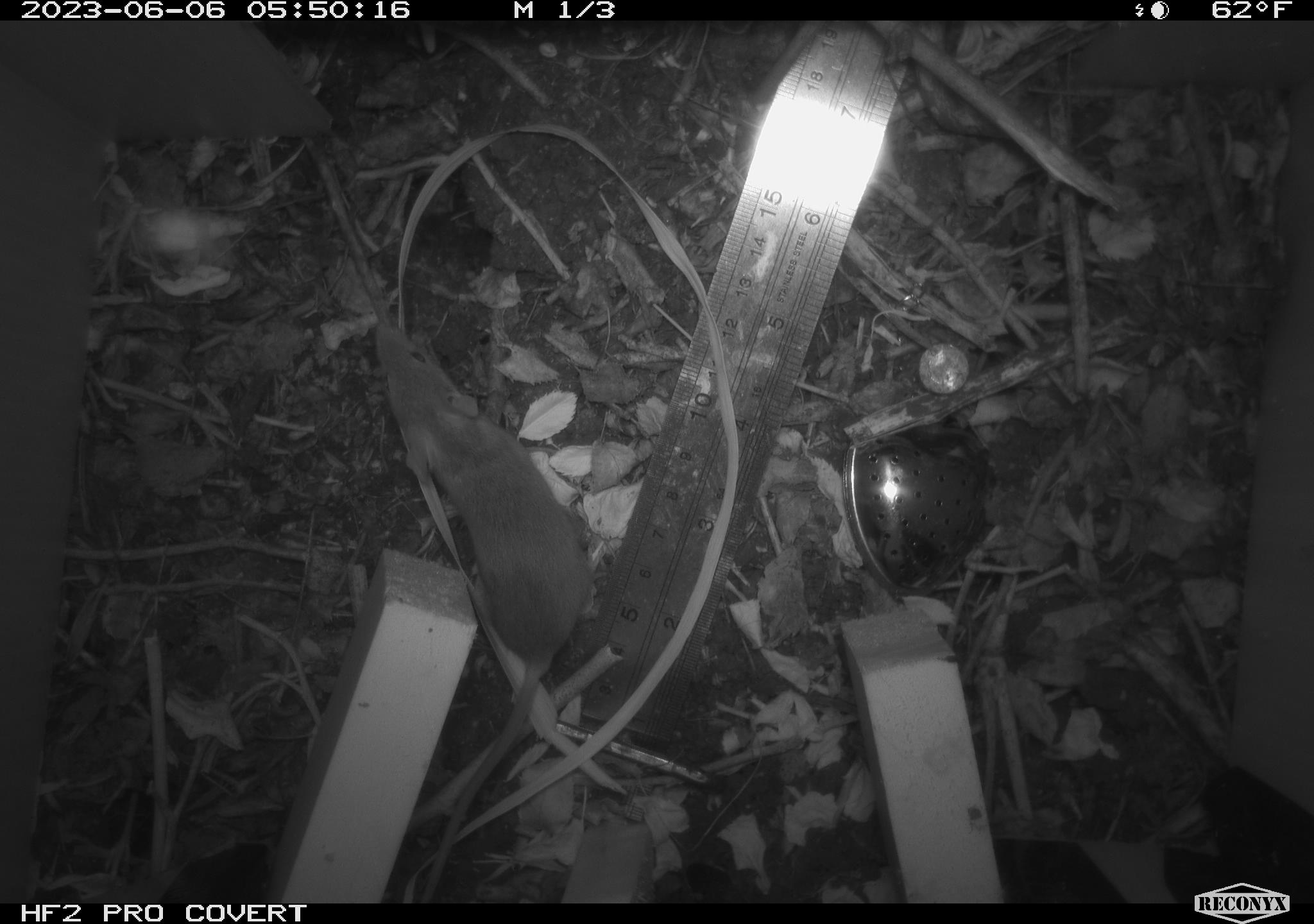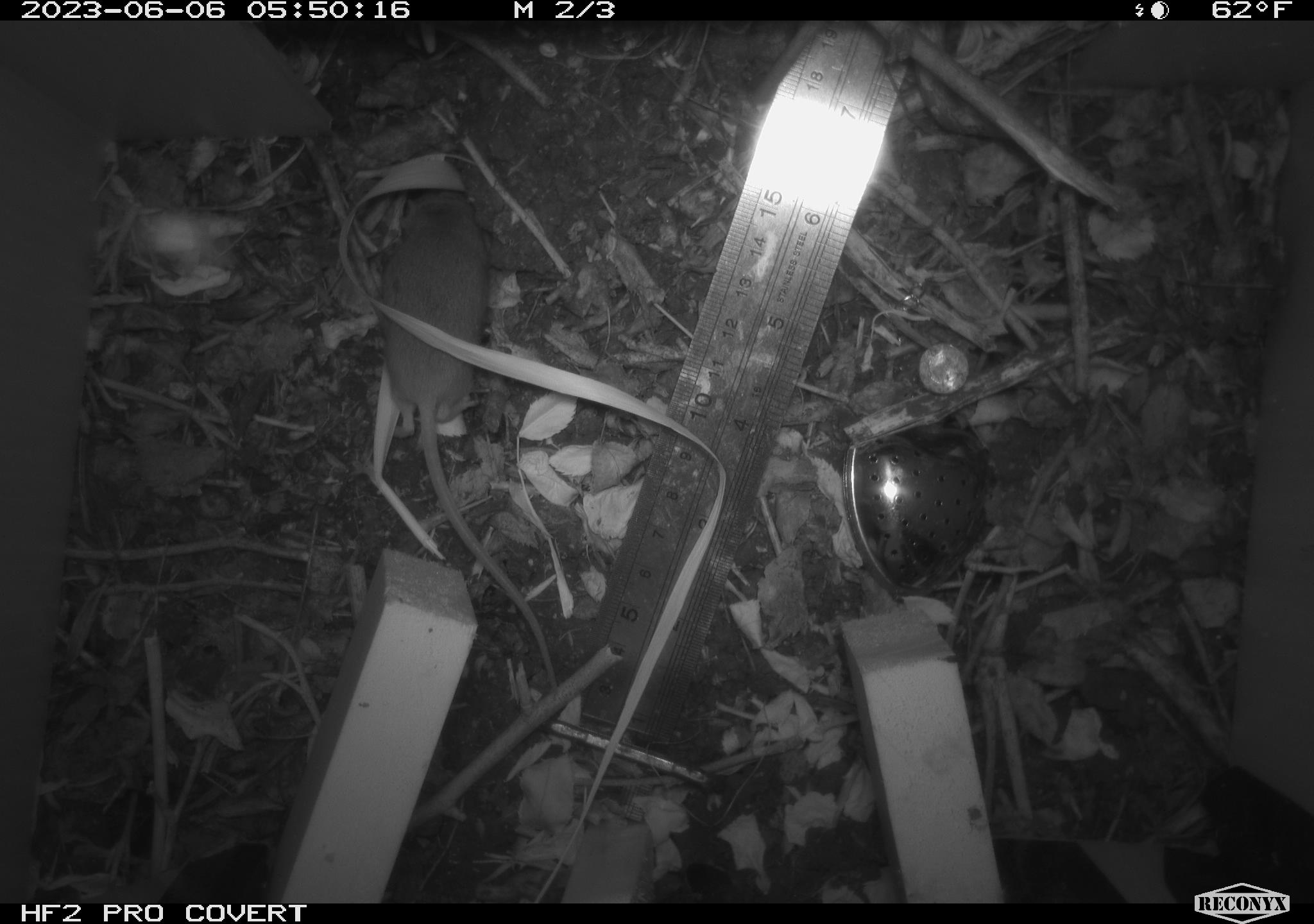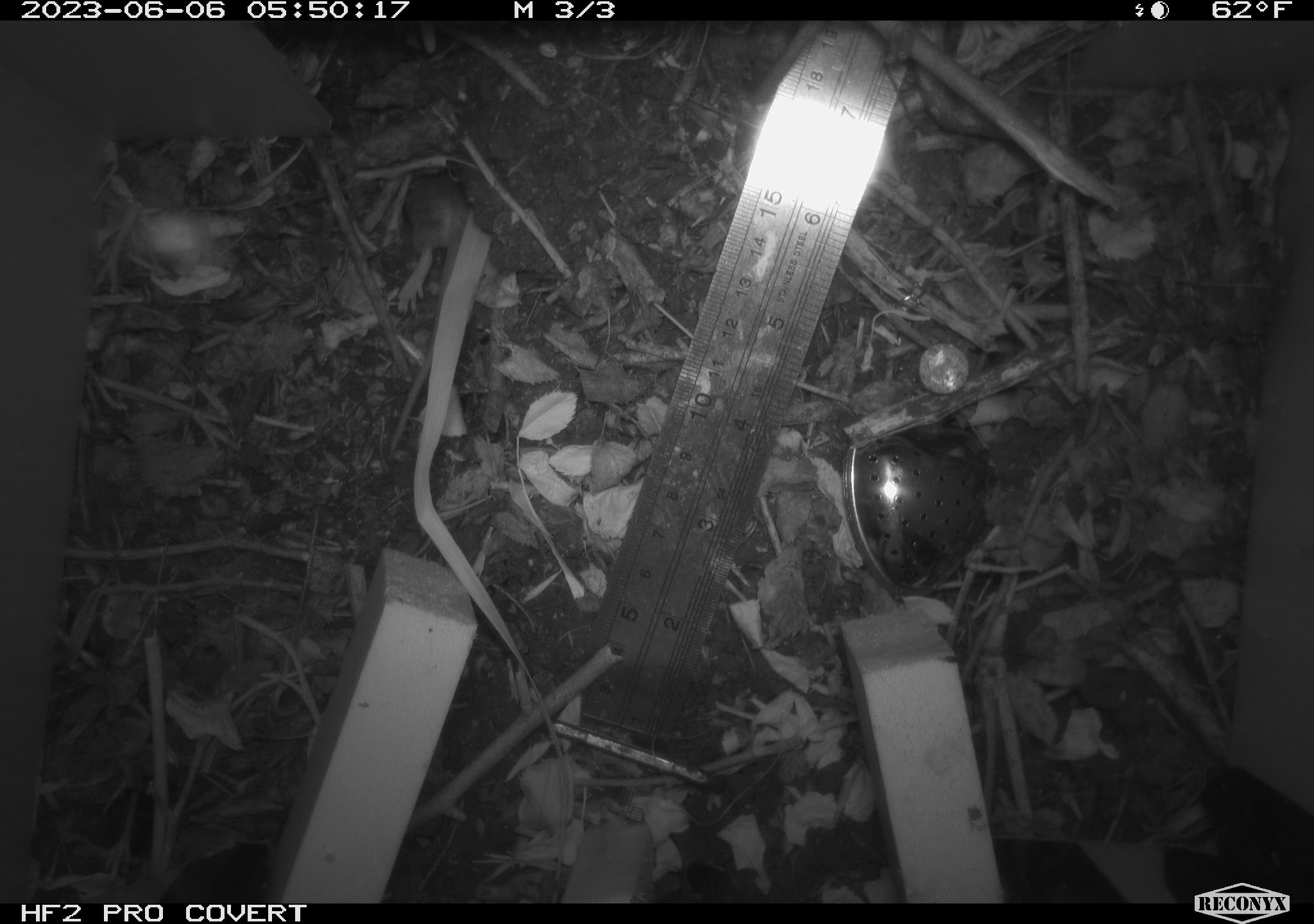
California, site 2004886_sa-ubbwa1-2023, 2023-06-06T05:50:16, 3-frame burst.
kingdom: Animalia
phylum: Chordata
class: Mammalia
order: Rodentia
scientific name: Rodentia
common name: rodent